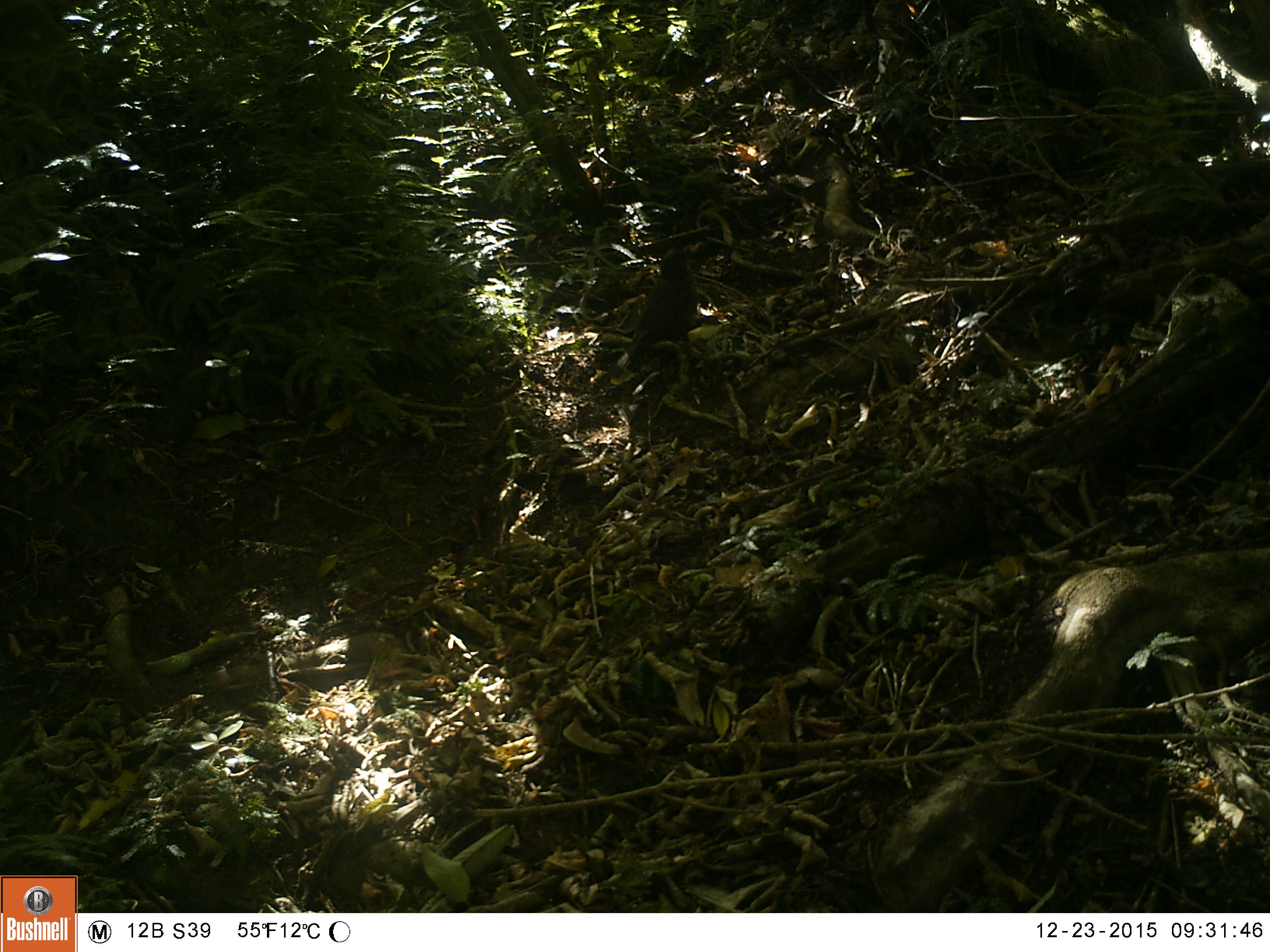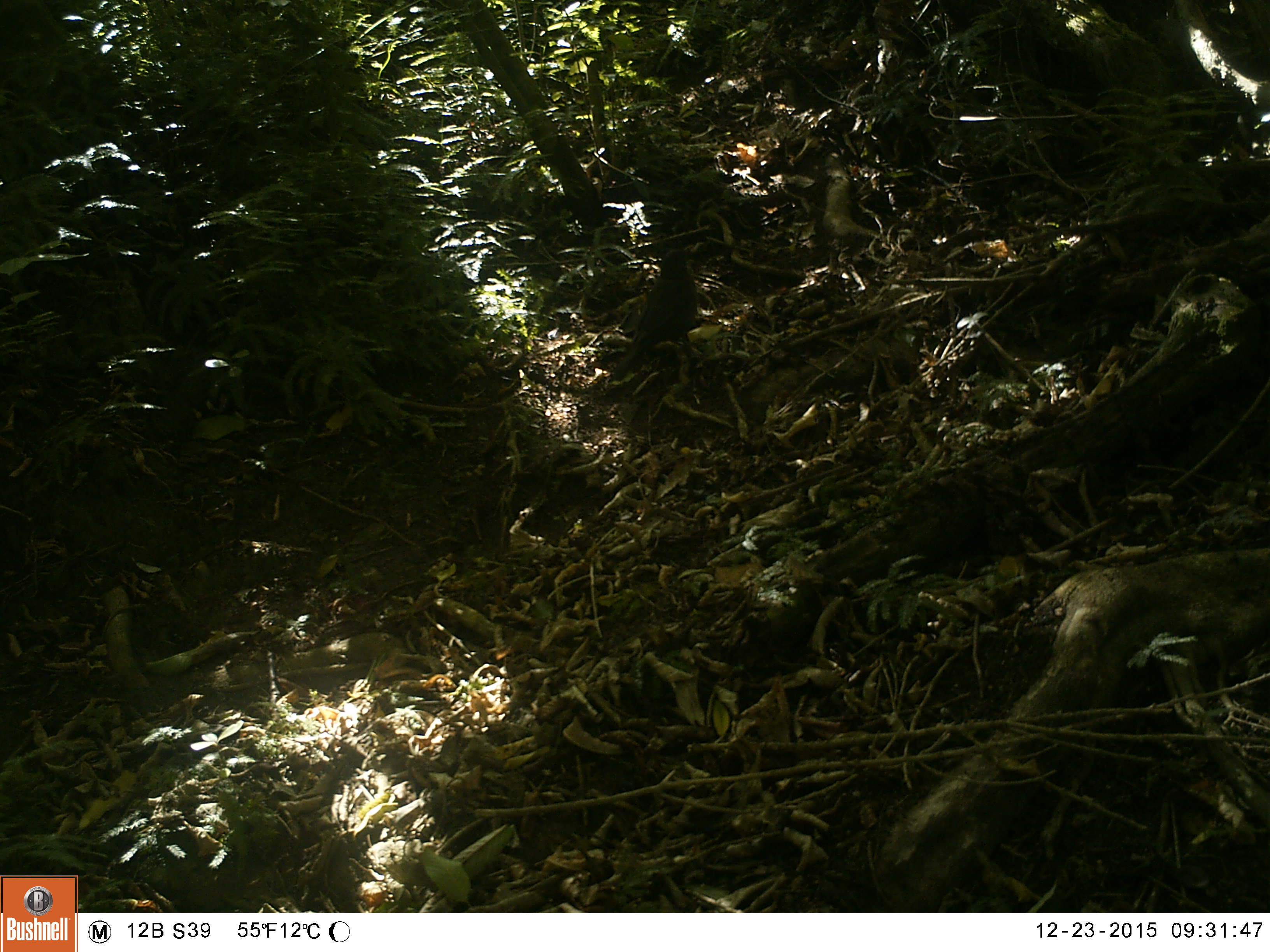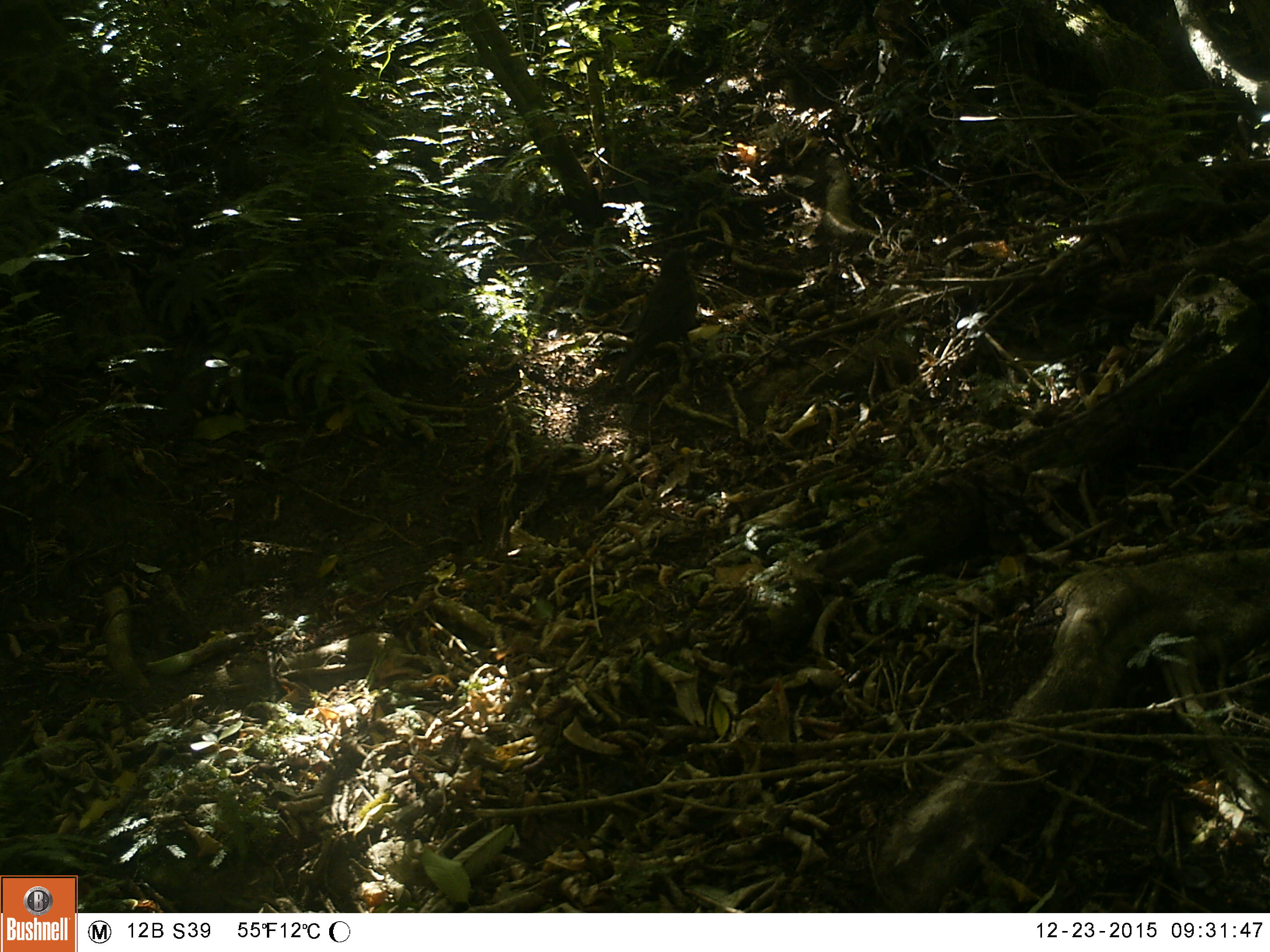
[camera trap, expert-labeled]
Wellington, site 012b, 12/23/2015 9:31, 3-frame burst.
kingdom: Animalia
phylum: Chordata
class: Aves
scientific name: Aves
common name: bird